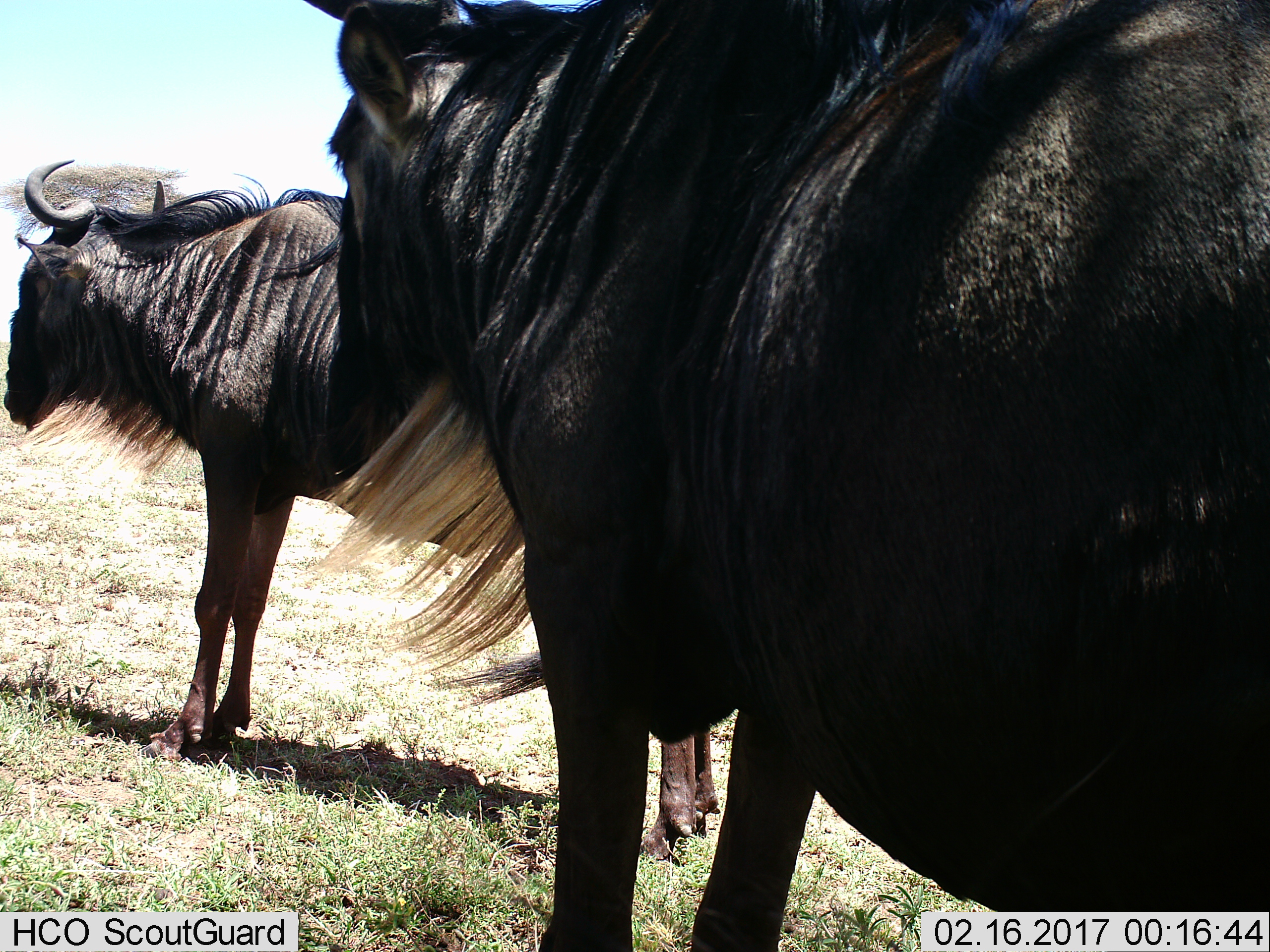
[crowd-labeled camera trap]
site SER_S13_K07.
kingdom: Animalia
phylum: Chordata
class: Mammalia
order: Artiodactyla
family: Bovidae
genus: Connochaetes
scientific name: Connochaetes taurinus taurinus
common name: blue wildebeest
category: wildebeestblue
Wildebeestblue (blue wildebeest) (Connochaetes taurinus taurinus), count 2. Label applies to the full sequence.